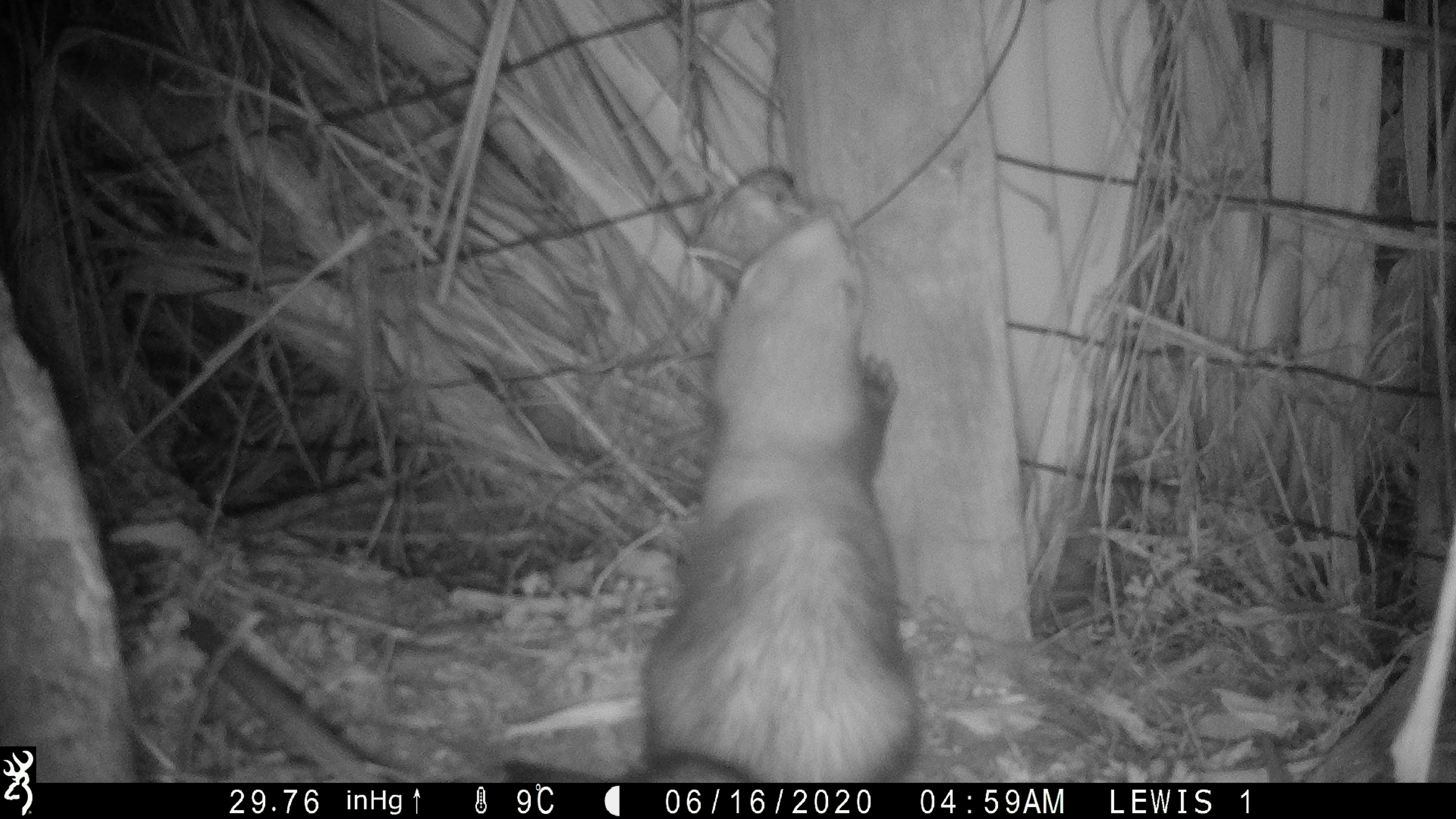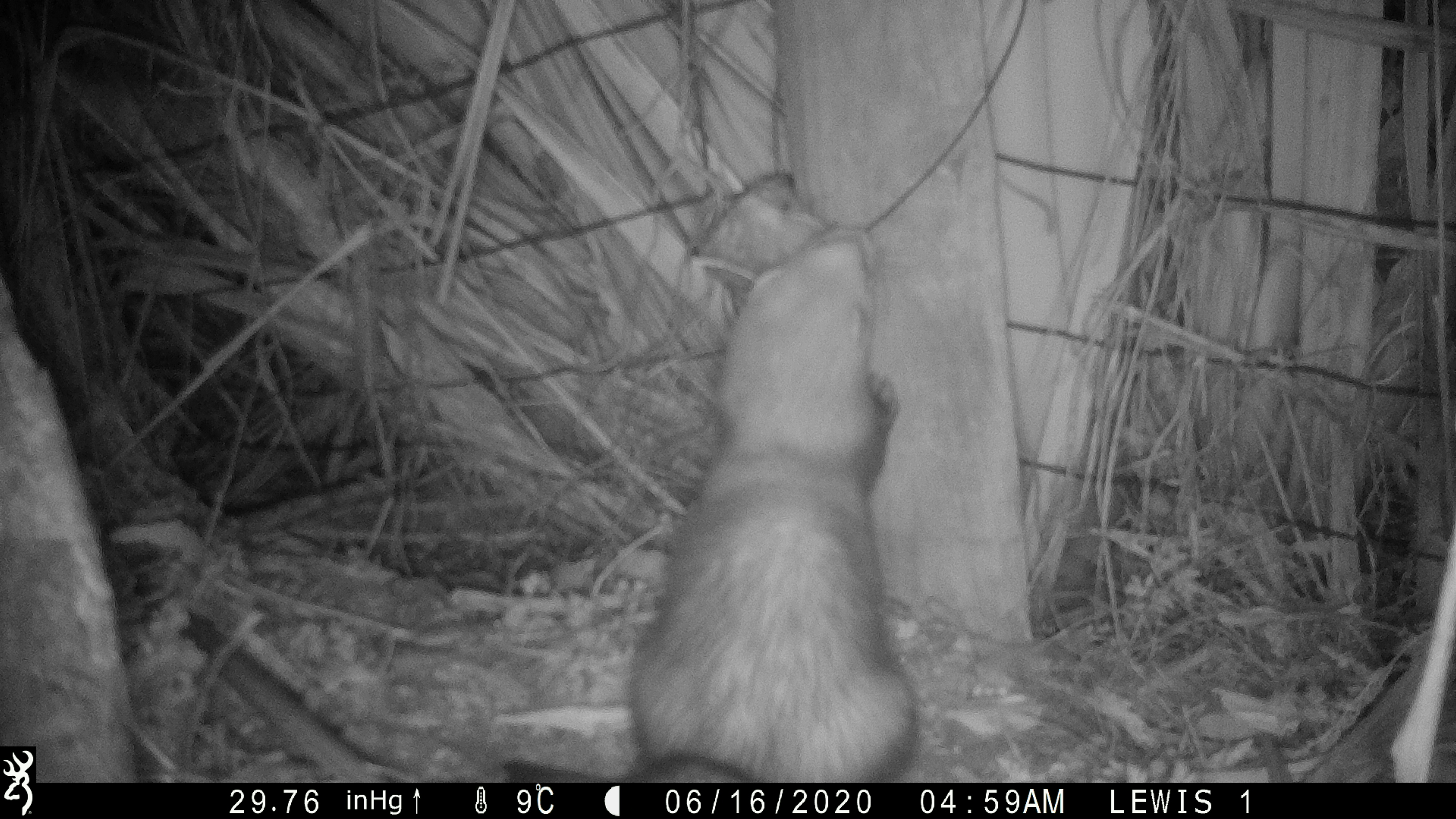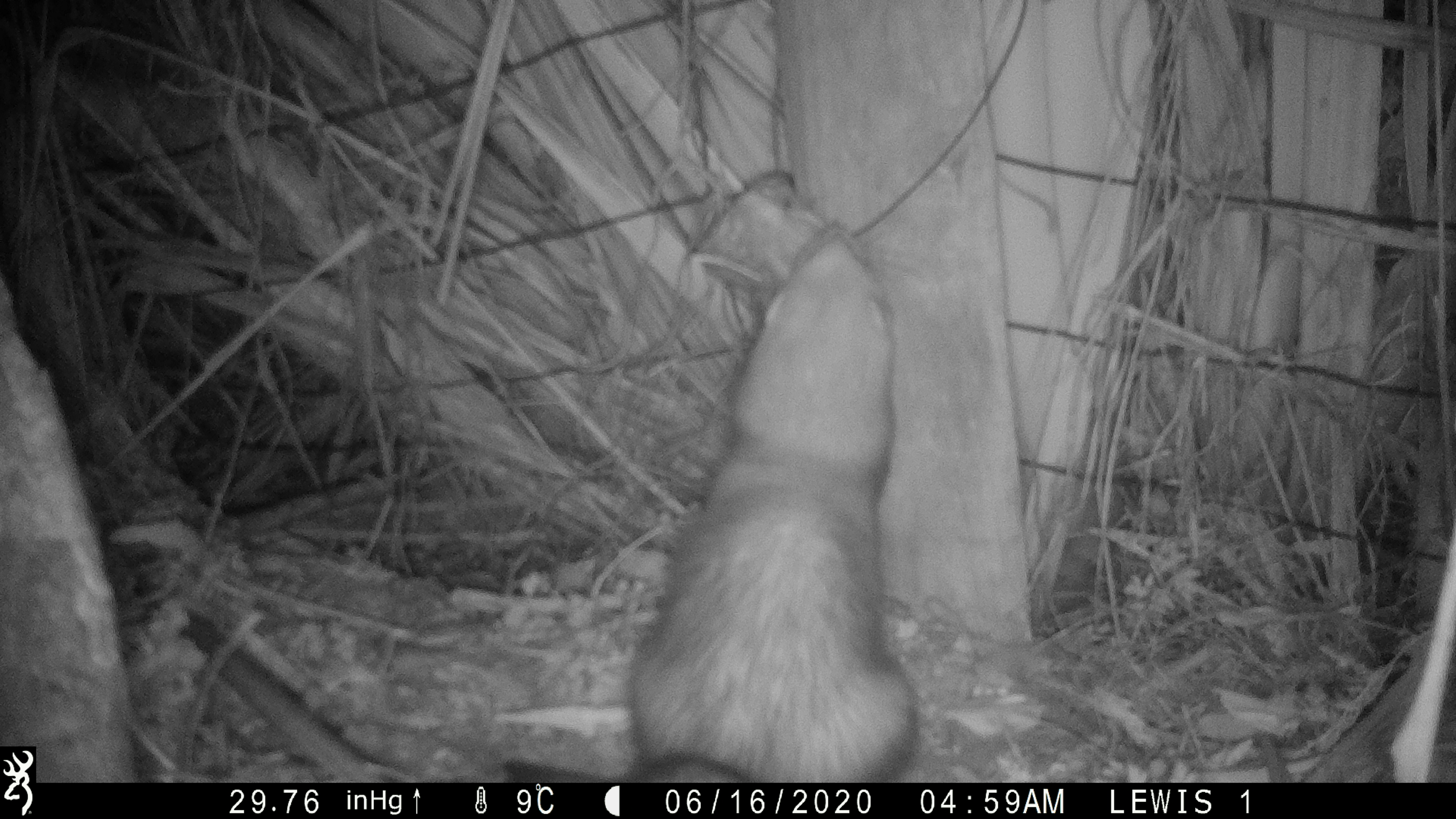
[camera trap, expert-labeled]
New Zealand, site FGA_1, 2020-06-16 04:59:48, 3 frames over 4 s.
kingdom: Animalia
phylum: Chordata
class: Mammalia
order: Carnivora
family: Mustelidae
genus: Mustela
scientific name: Mustela furo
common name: ferret